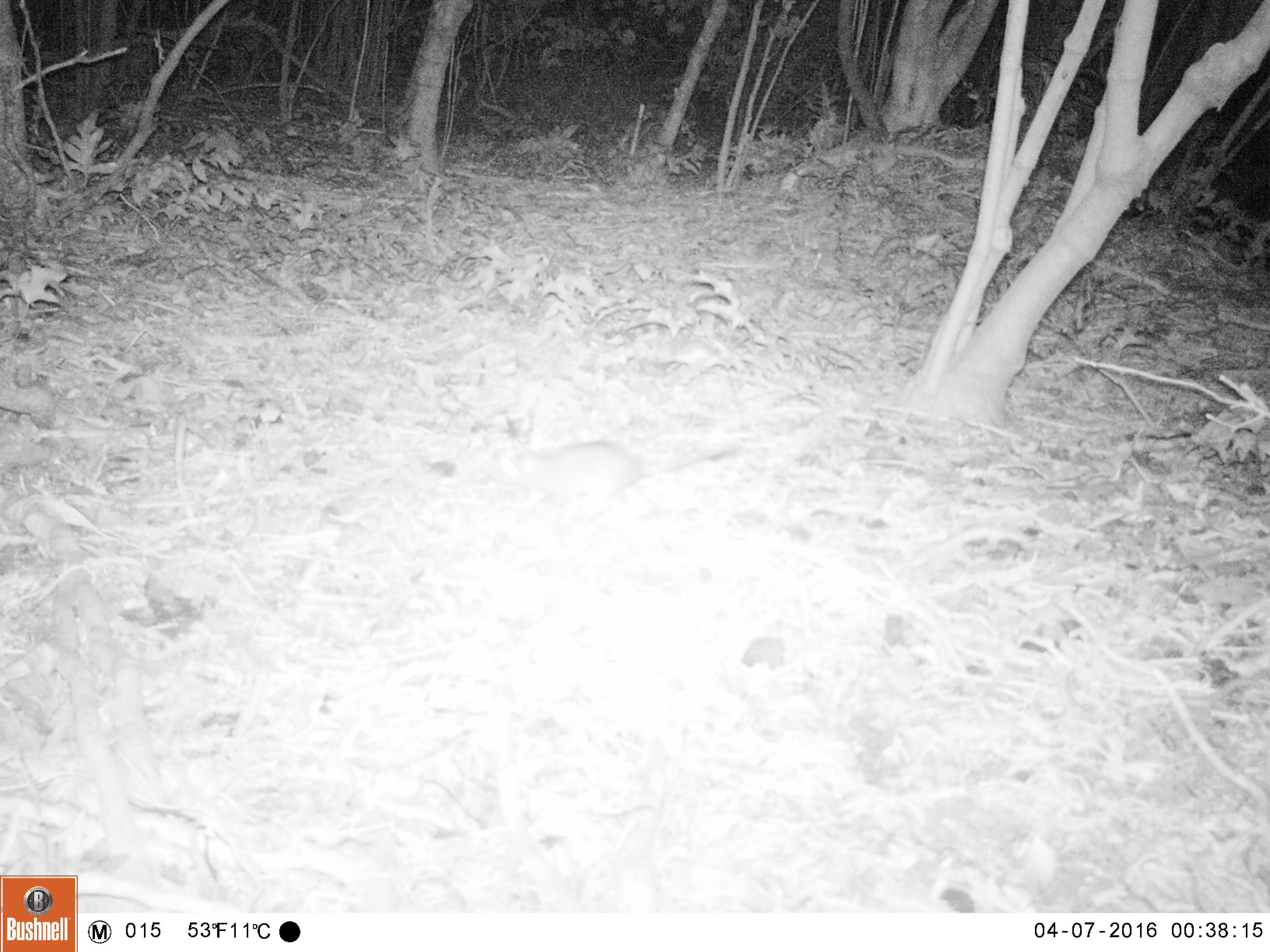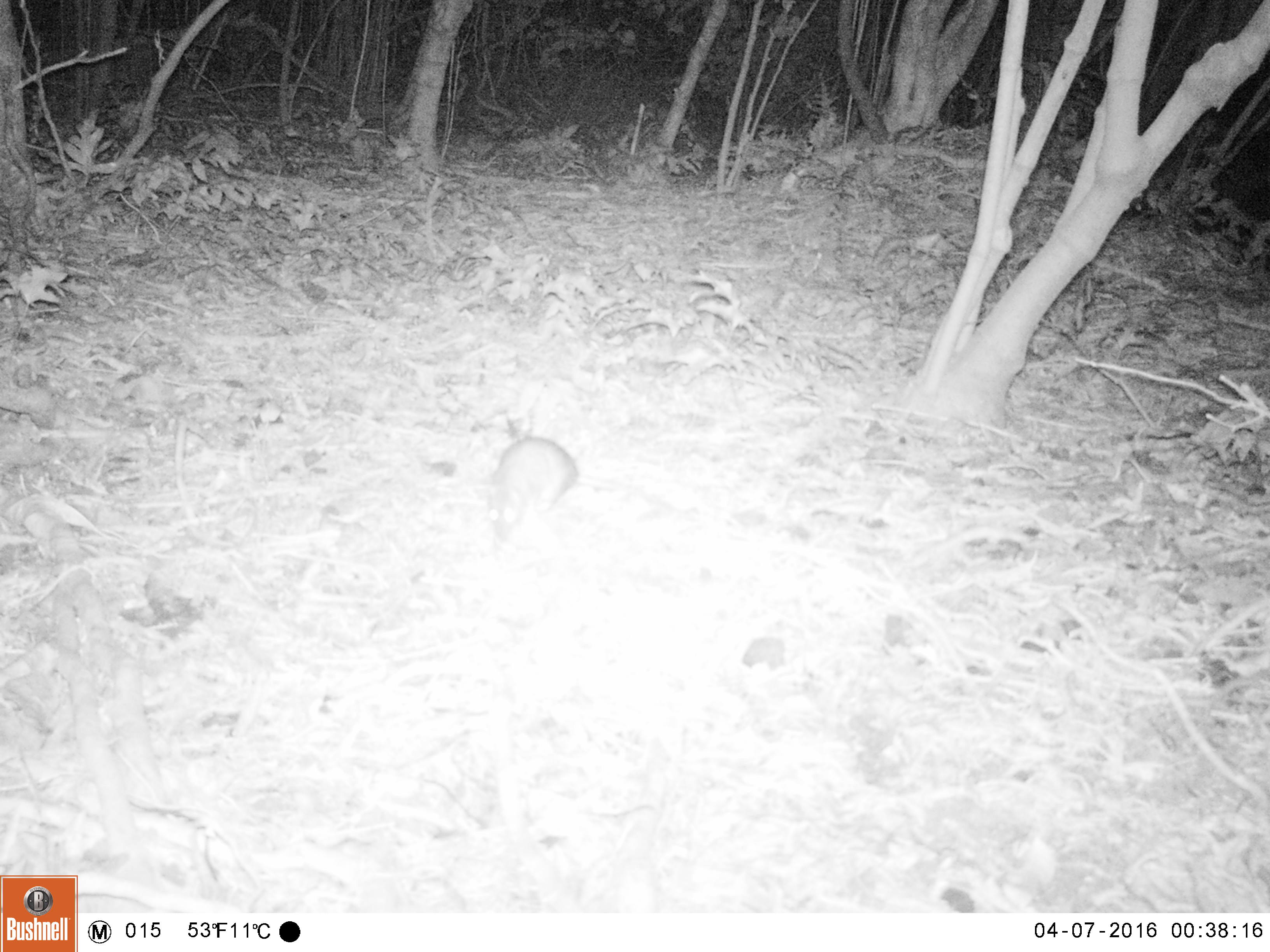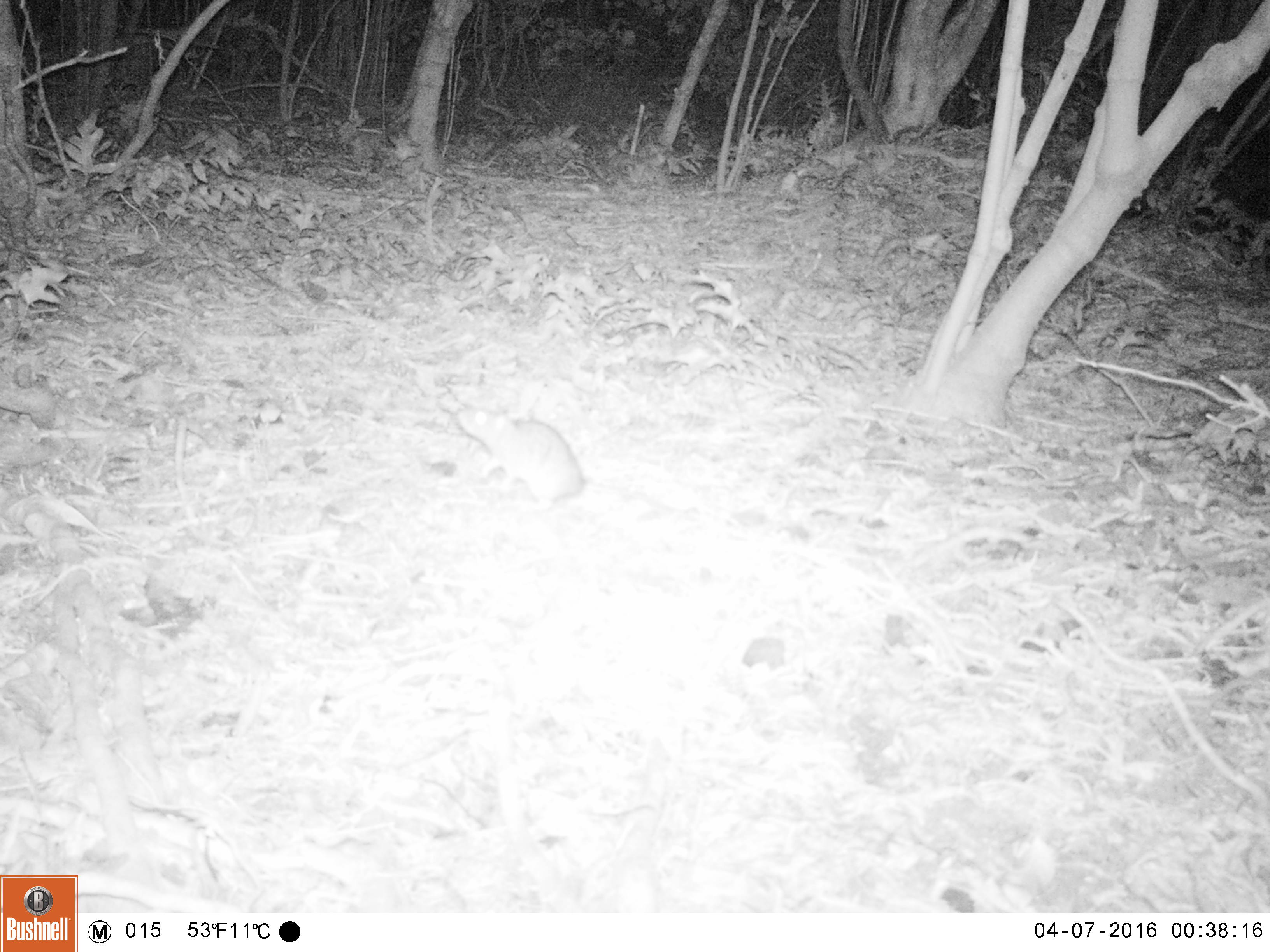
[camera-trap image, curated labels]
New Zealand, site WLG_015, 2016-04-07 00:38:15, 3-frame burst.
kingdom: Animalia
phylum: Chordata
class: Mammalia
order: Rodentia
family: Muridae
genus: Rattus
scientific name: Rattus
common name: rat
Rat (Rattus).